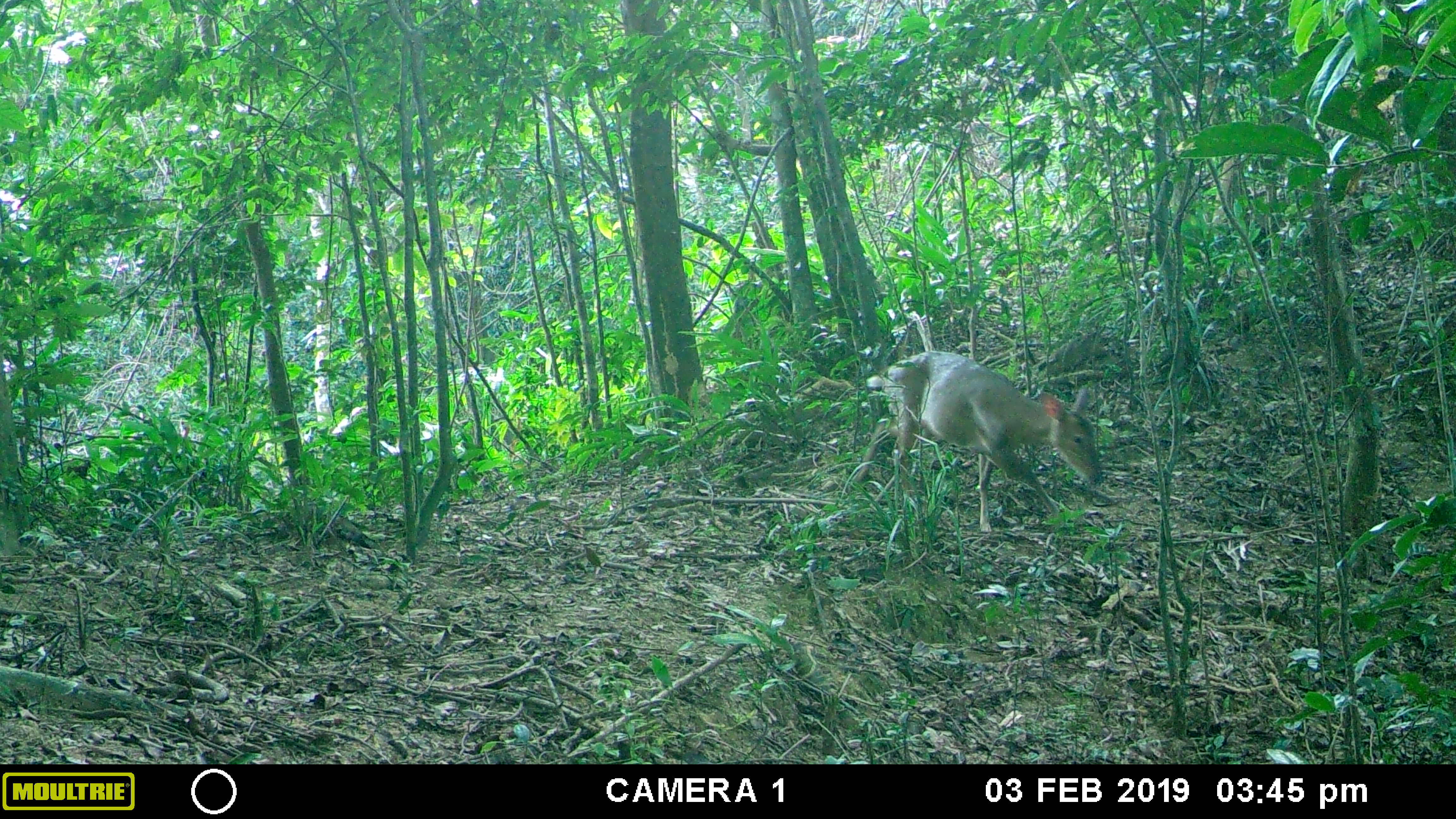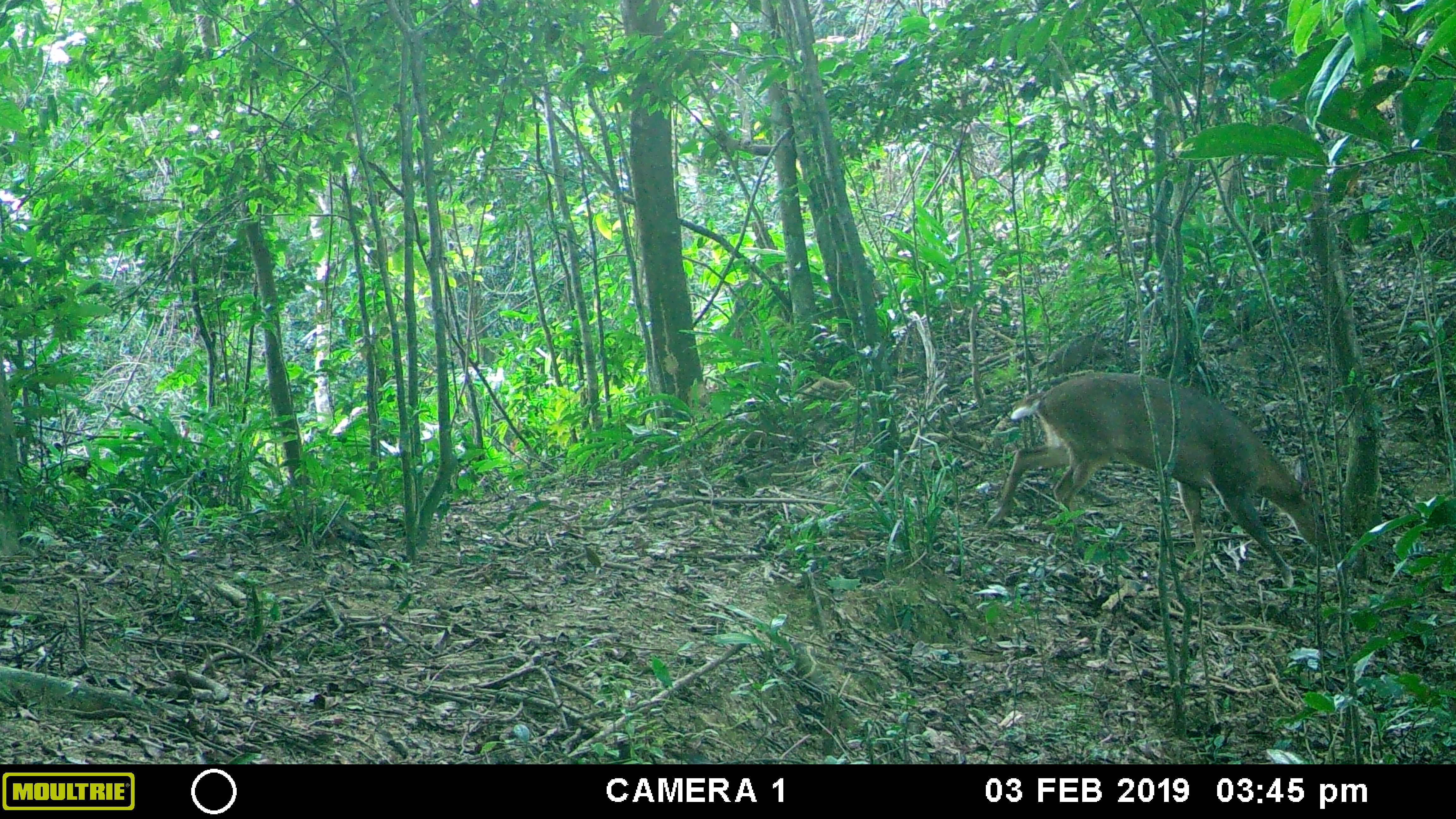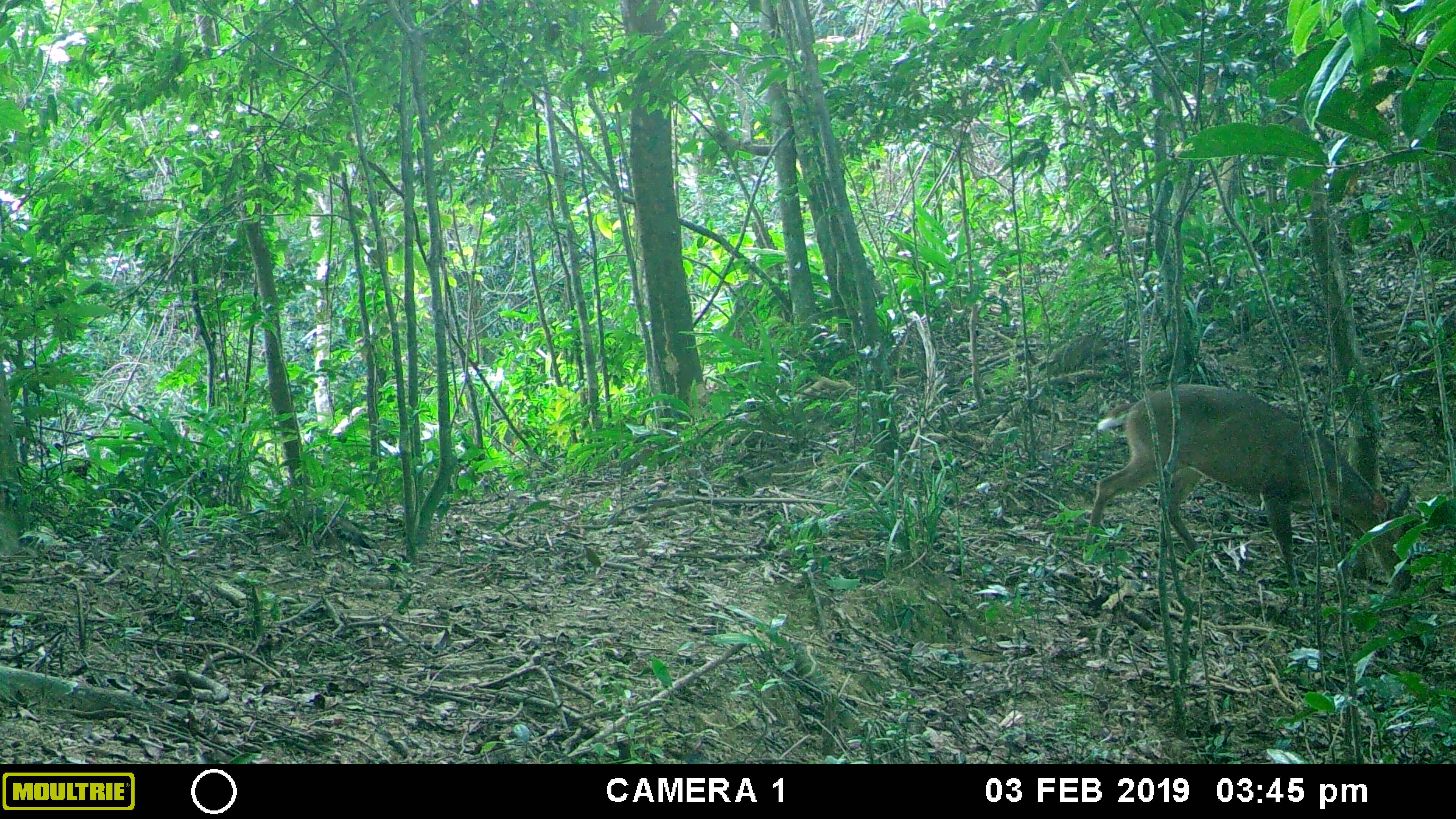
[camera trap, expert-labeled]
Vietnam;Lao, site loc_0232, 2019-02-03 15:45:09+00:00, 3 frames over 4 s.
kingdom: Animalia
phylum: Chordata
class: Mammalia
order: Artiodactyla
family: Cervidae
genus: Muntiacus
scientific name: Muntiacus vuquangensis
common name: large-antlered muntjac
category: large antlered muntjac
Large antlered muntjac (large-antlered muntjac) (Muntiacus vuquangensis). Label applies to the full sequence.